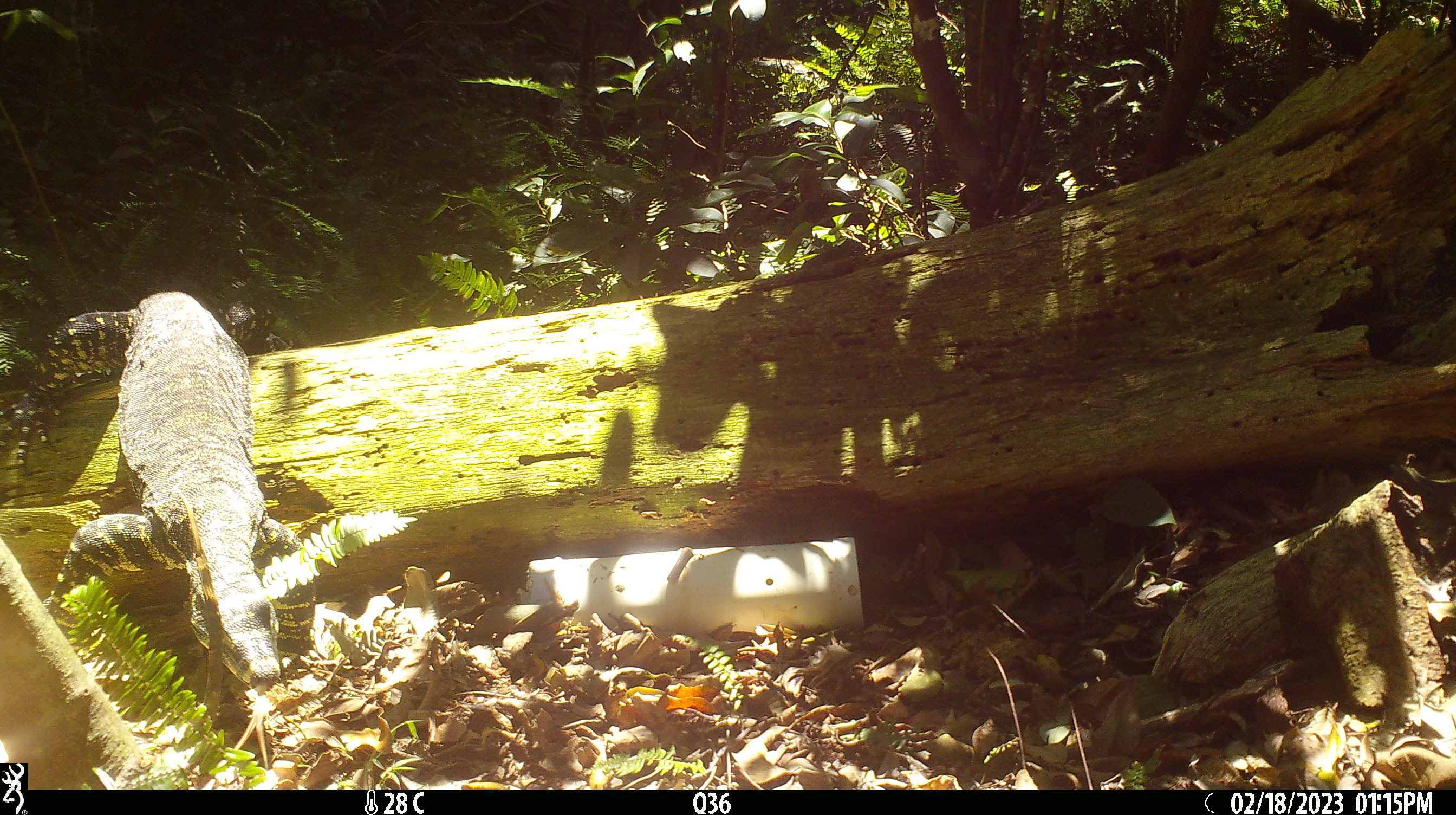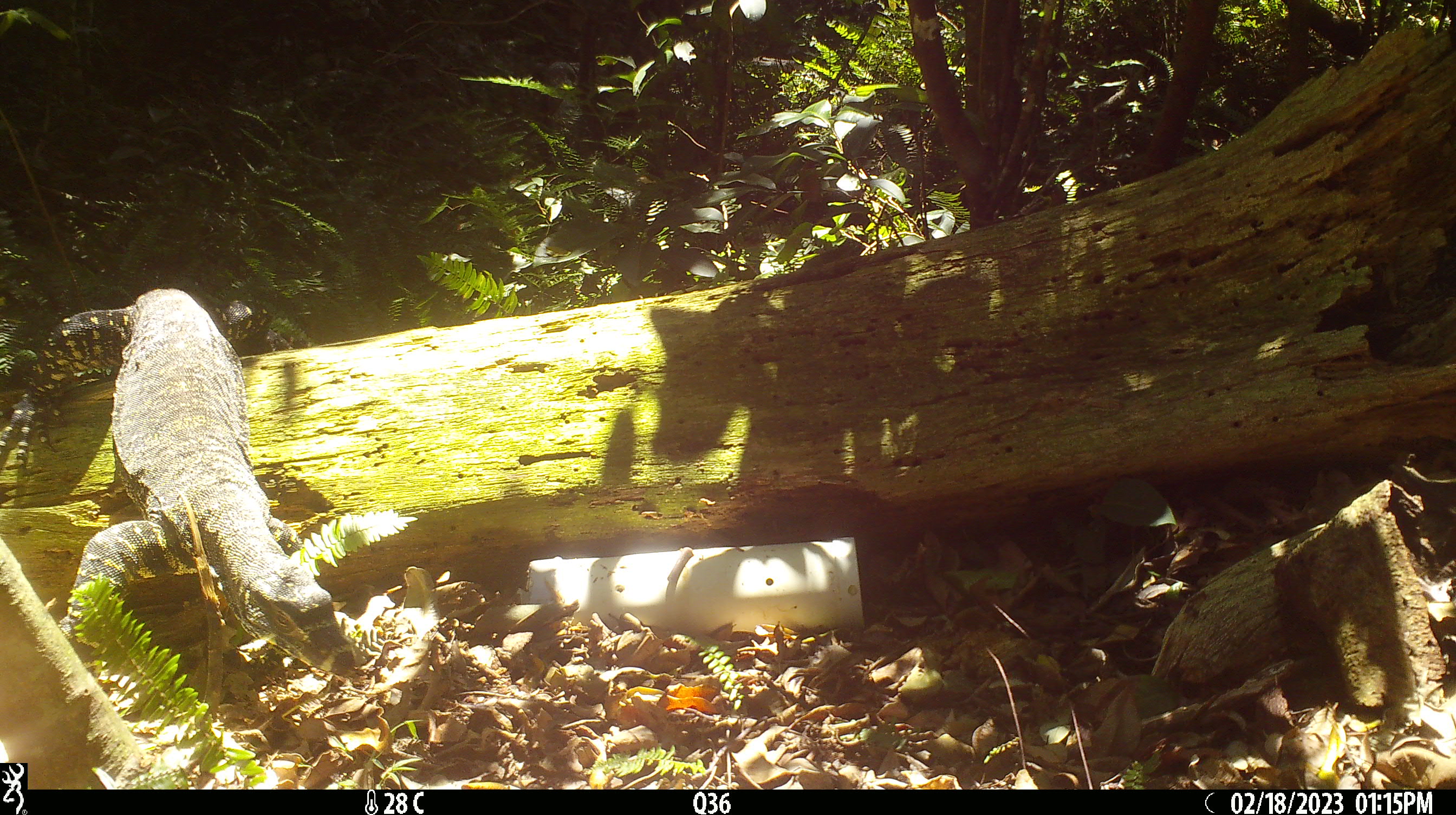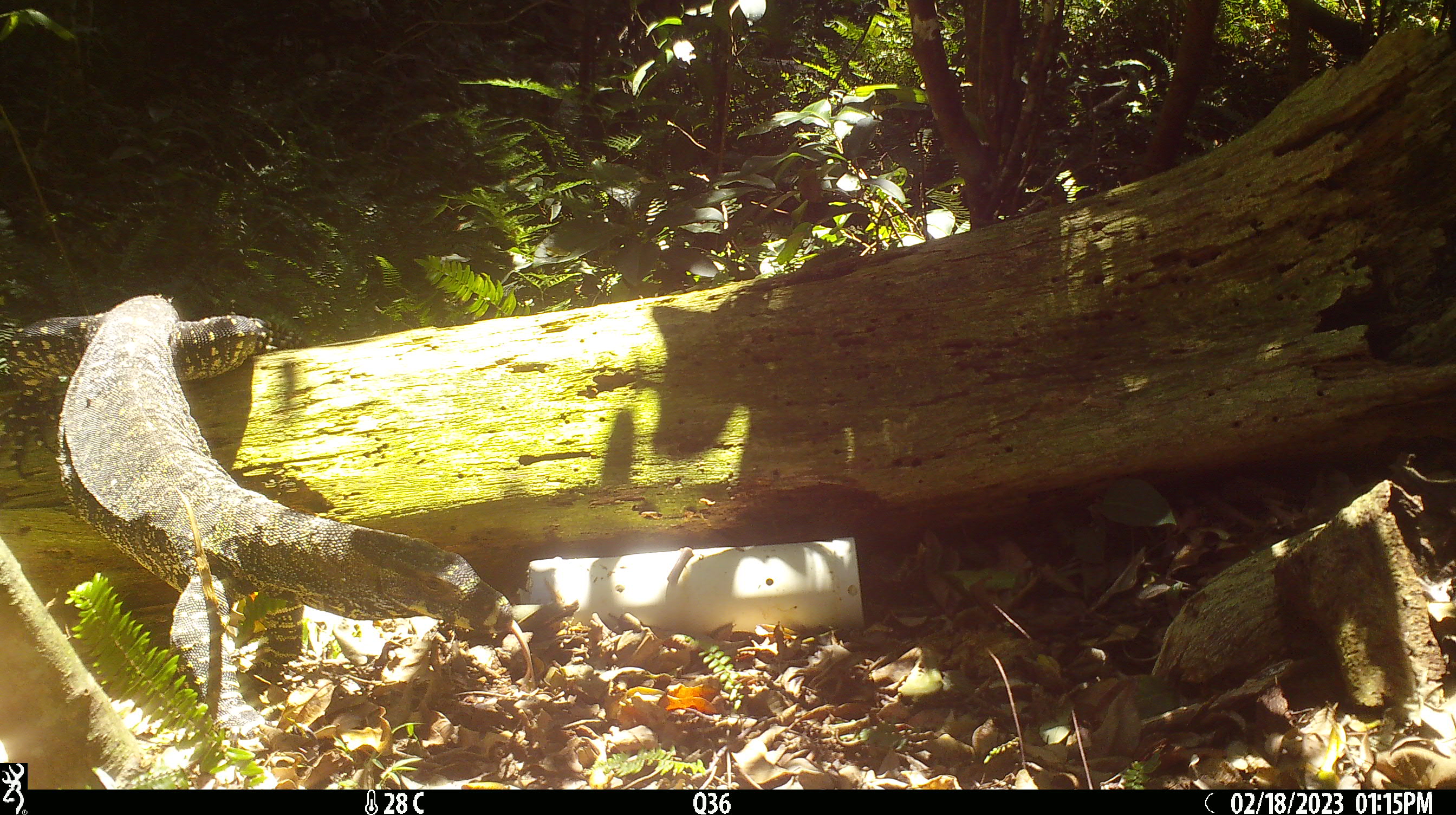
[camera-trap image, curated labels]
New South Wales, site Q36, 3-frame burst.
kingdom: Animalia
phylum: Chordata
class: Reptilia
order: Squamata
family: Varanidae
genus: Varanus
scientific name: Varanus varius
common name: lace monitor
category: goanna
Goanna (lace monitor) (Varanus varius).